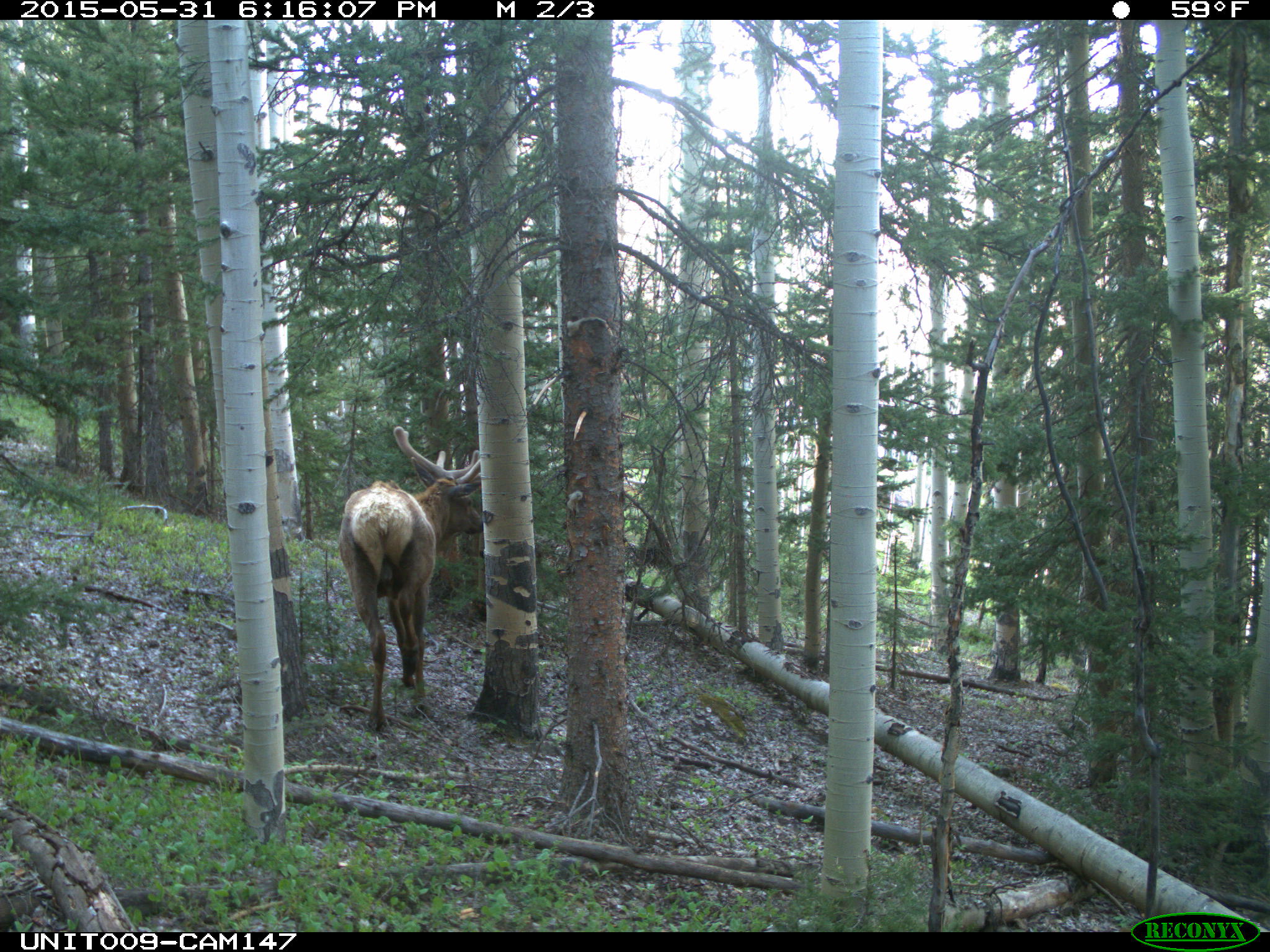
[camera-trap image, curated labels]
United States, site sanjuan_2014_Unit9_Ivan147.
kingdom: Animalia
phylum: Chordata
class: Mammalia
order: Artiodactyla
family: Cervidae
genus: Cervus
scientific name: Cervus elaphus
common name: red deer